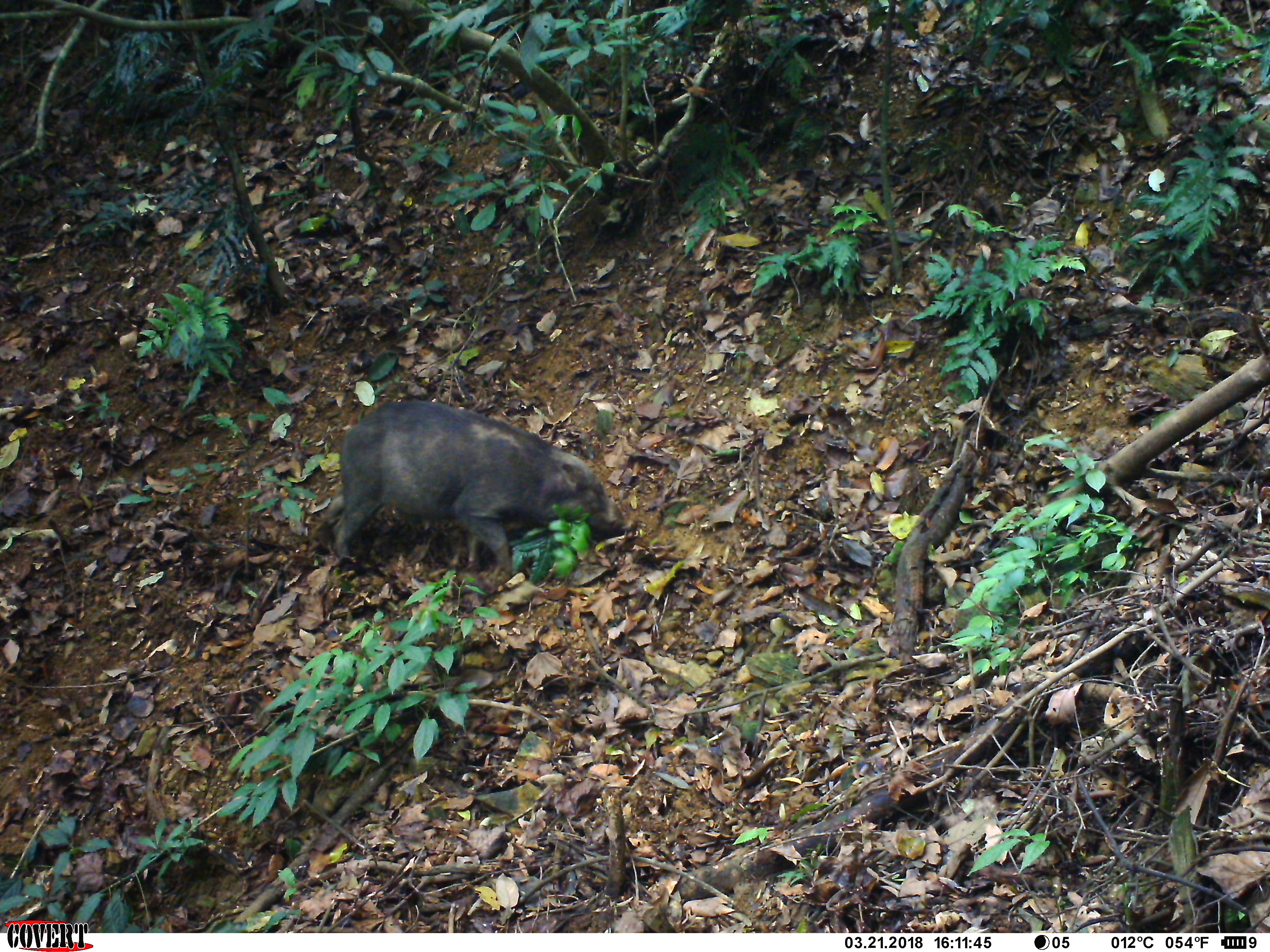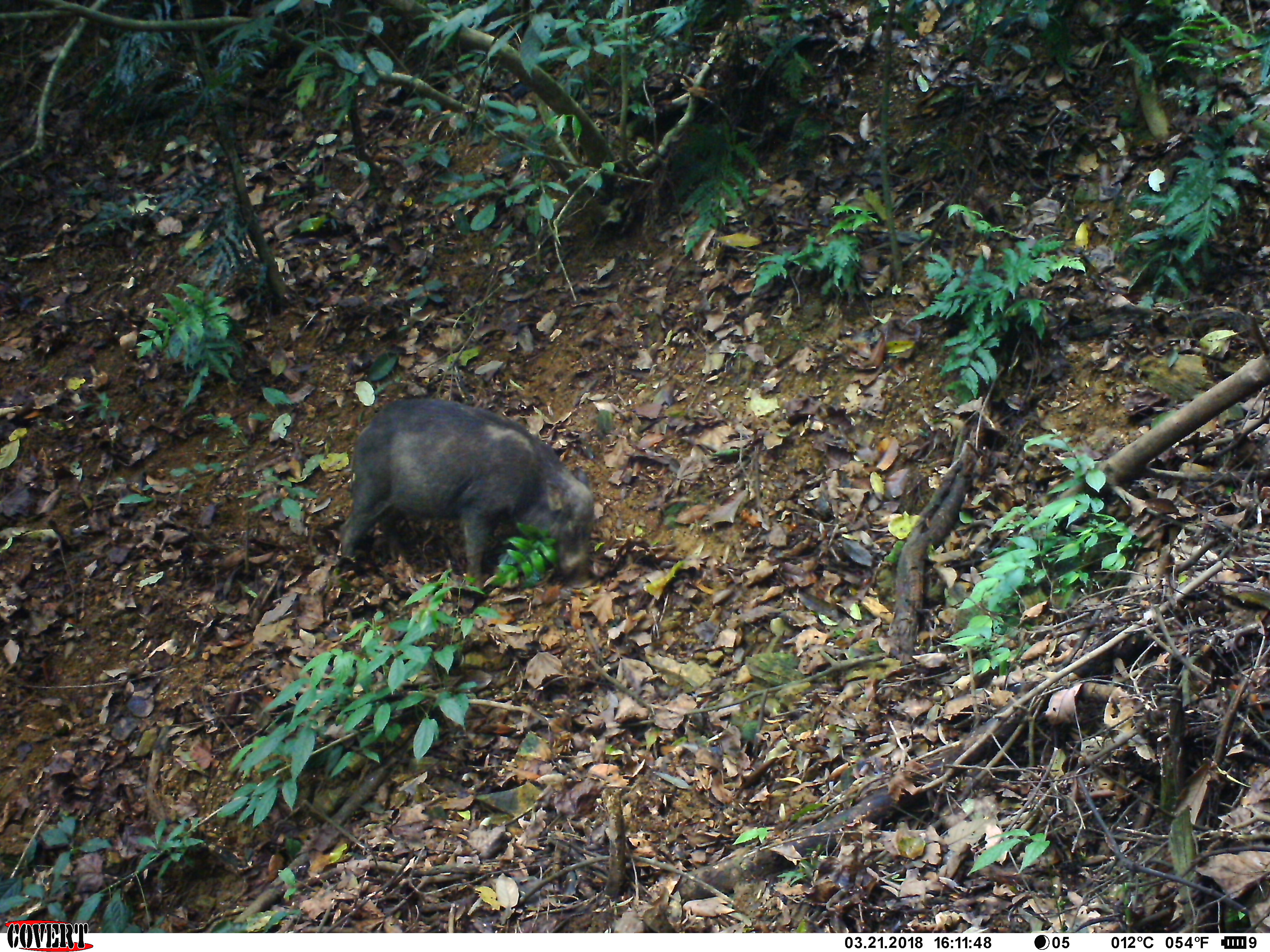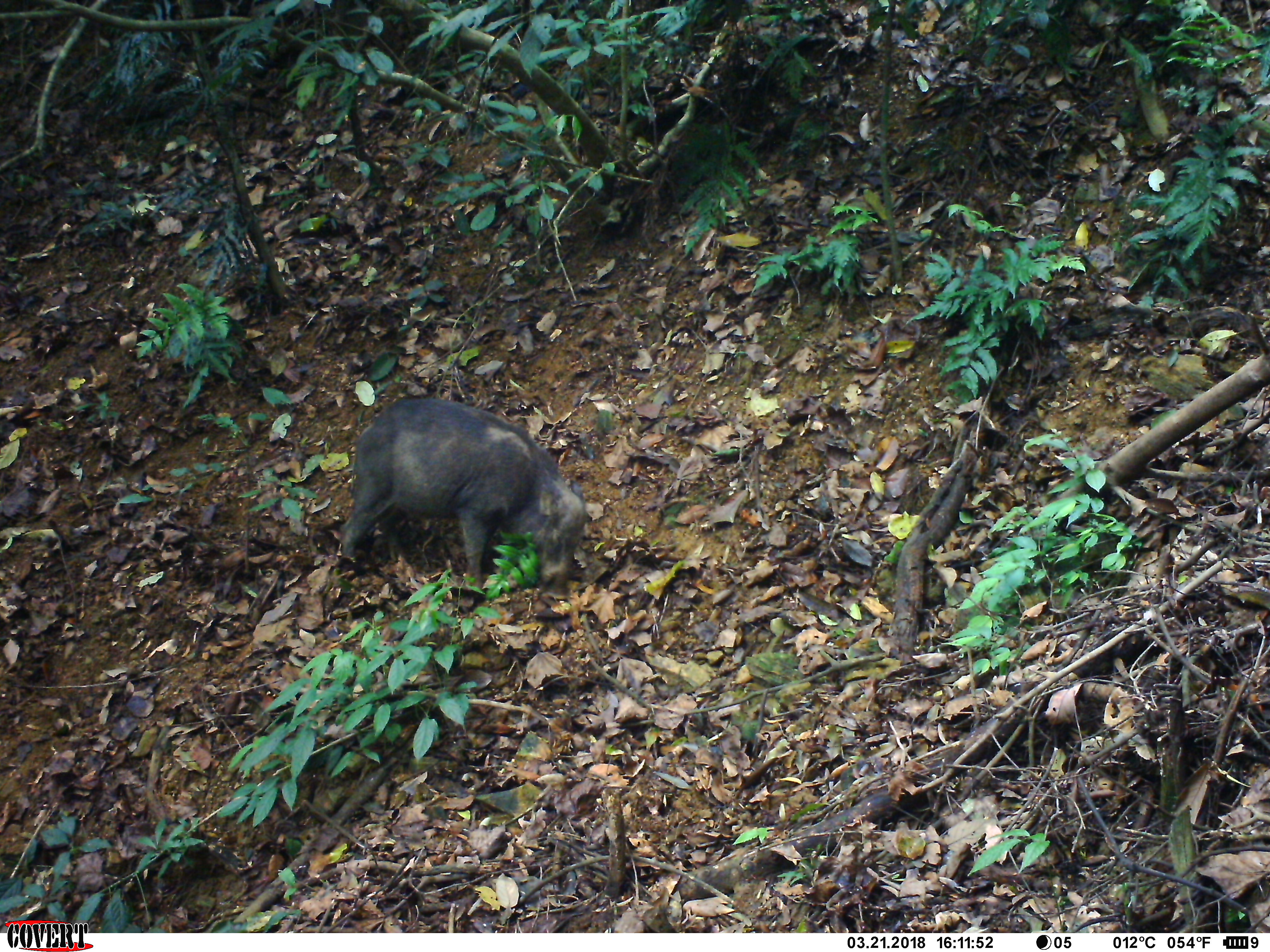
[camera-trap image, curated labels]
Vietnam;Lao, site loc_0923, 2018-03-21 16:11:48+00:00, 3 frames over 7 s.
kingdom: Animalia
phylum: Chordata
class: Mammalia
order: Artiodactyla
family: Suidae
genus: Sus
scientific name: Sus scrofa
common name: eurasian wild pig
Eurasian wild pig (Sus scrofa). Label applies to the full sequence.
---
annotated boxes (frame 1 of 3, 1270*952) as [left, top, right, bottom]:
eurasian wild pig: [313, 400, 639, 571]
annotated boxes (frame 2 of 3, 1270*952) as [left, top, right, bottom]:
eurasian wild pig: [338, 397, 596, 590]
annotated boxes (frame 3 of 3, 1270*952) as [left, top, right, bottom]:
eurasian wild pig: [338, 397, 587, 602]